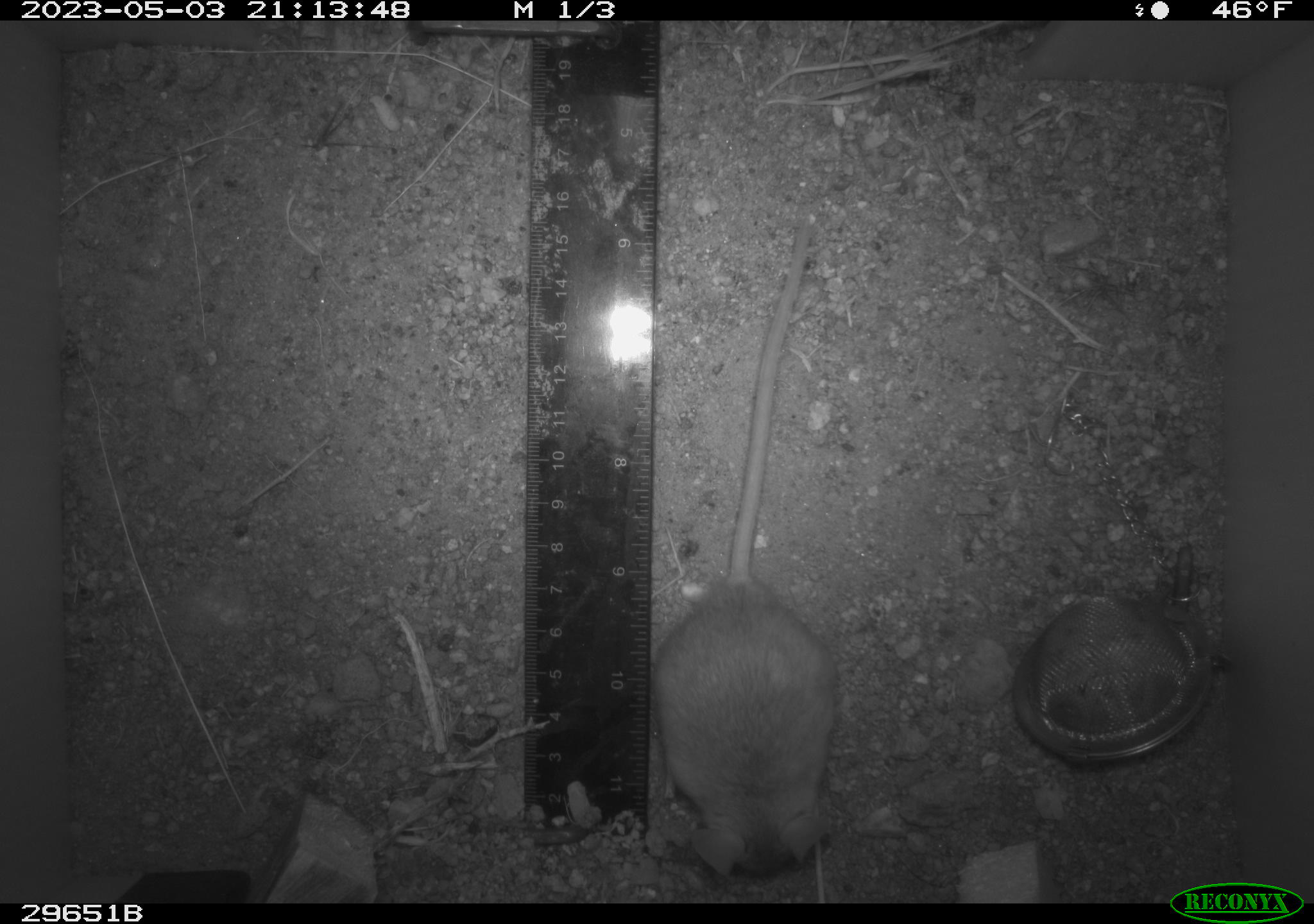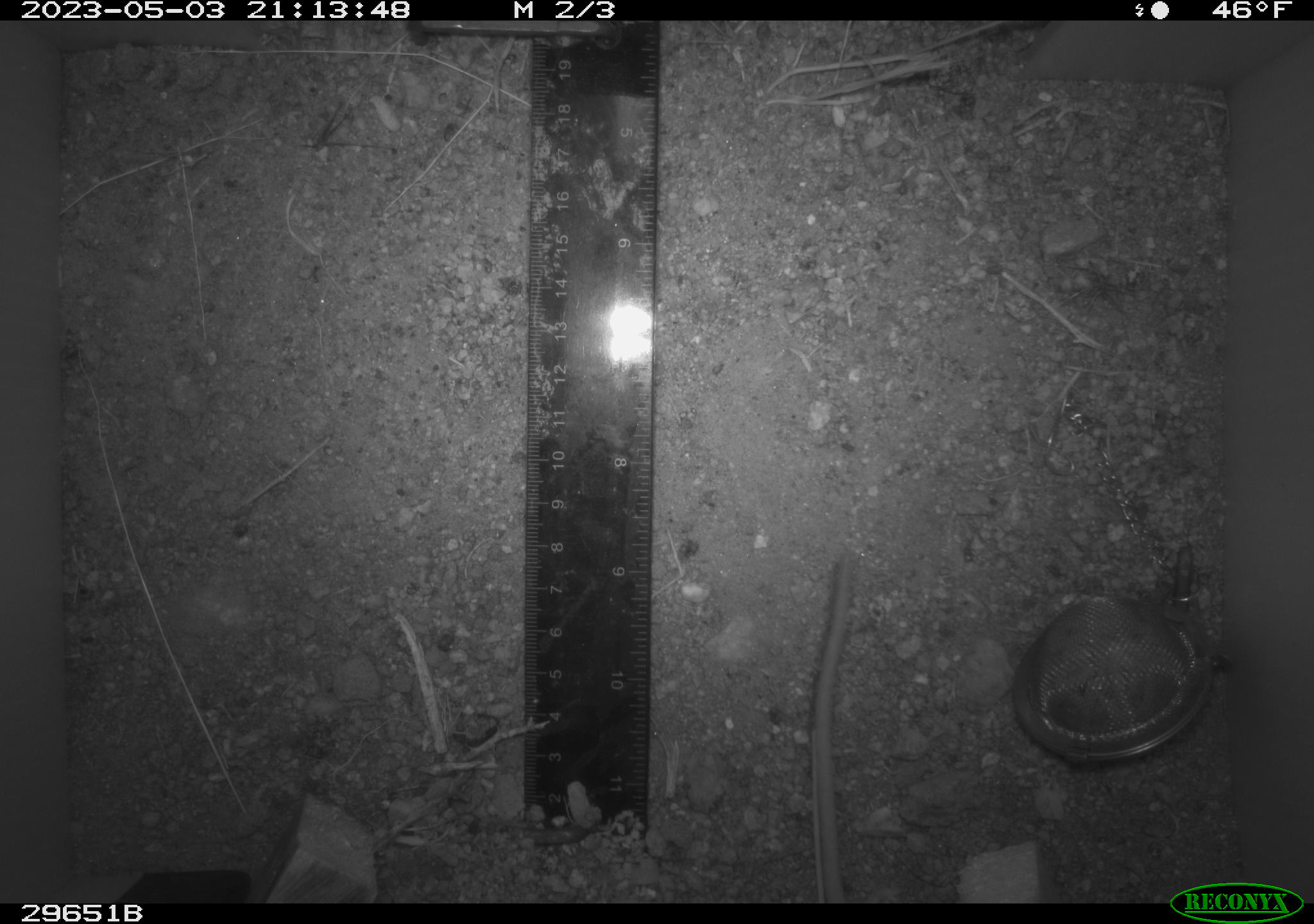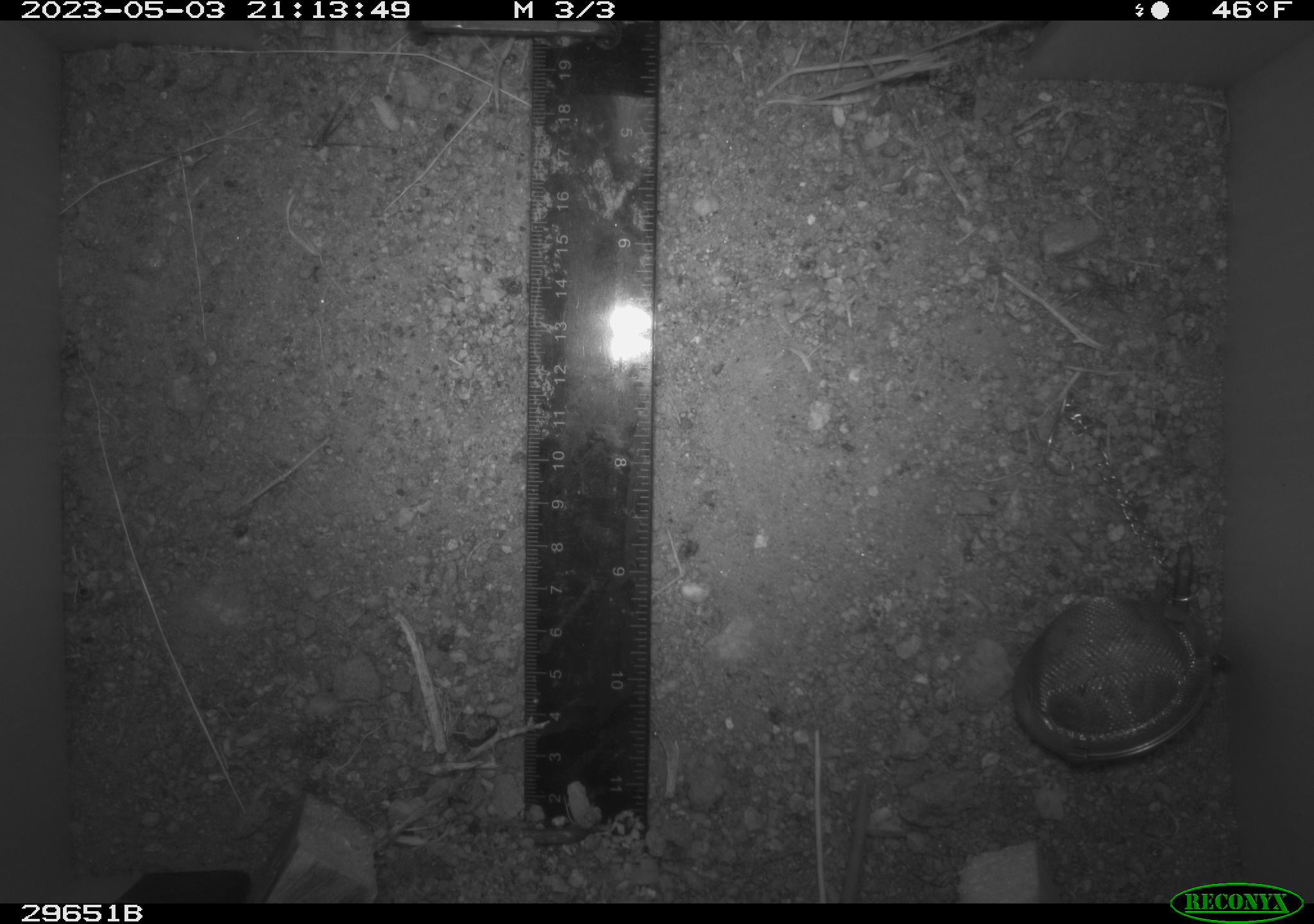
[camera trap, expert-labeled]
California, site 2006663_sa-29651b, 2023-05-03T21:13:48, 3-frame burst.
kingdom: Animalia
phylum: Chordata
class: Mammalia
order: Rodentia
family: Cricetidae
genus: Peromyscus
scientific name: Peromyscus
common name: deer mice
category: peromyscus species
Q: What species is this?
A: Peromyscus species (deer mice) (Peromyscus).